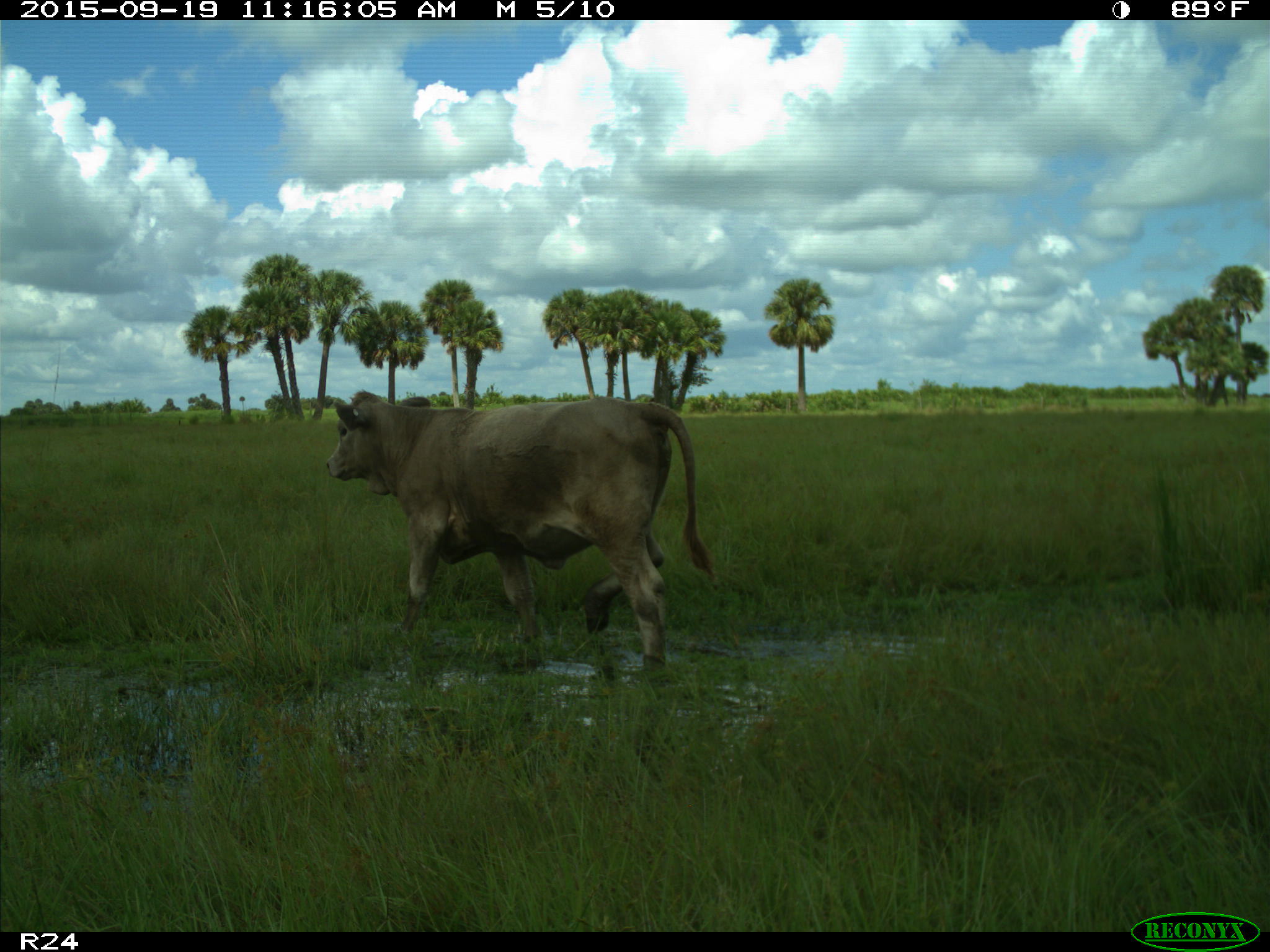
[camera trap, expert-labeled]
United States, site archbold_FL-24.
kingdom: Animalia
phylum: Chordata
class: Mammalia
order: Artiodactyla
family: Bovidae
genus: Bos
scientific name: Bos taurus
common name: domestic cow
Bos taurus (domestic cow).